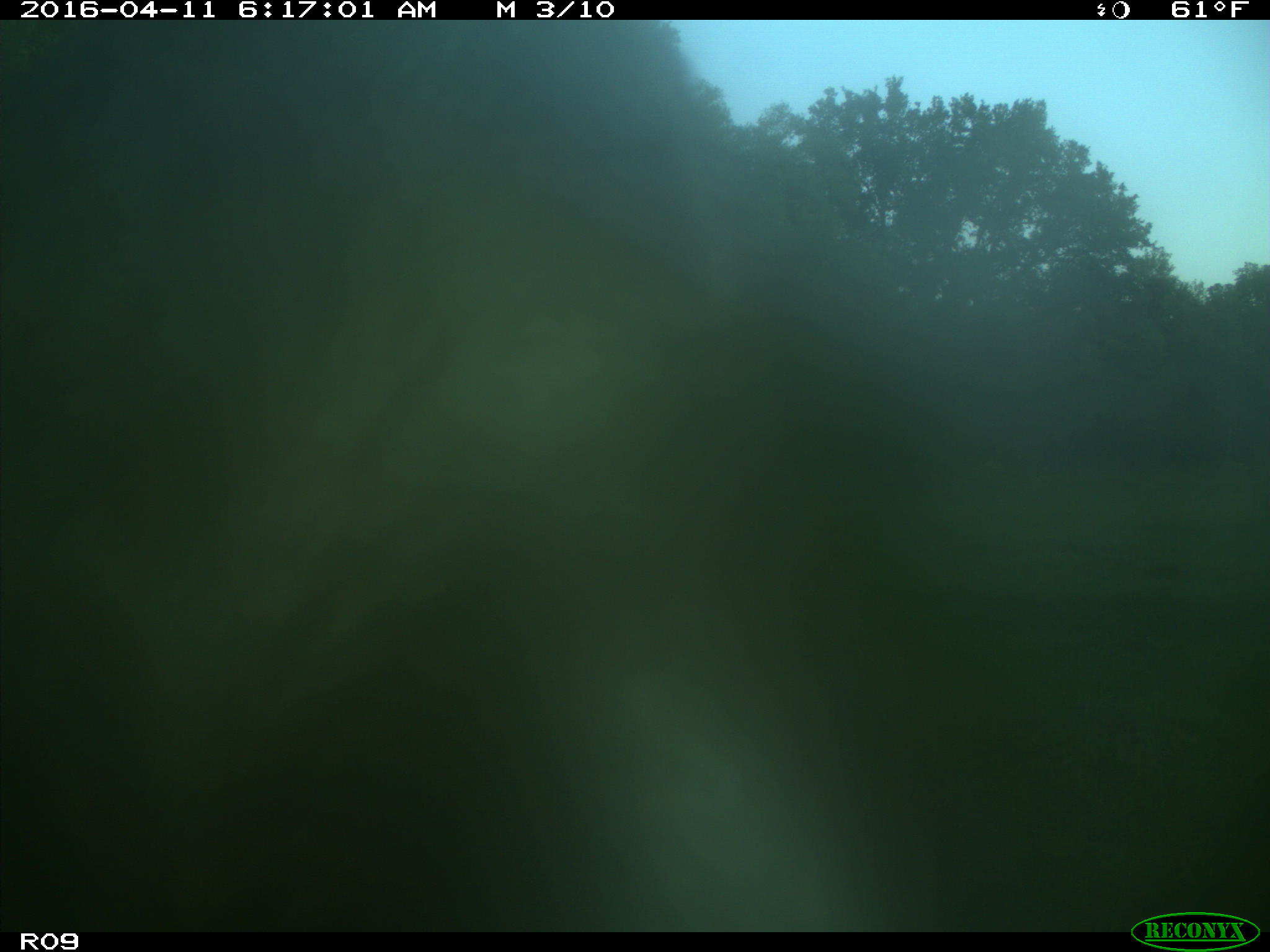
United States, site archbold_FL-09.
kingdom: Animalia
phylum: Chordata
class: Mammalia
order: Artiodactyla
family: Bovidae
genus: Bos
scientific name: Bos taurus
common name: domestic cow